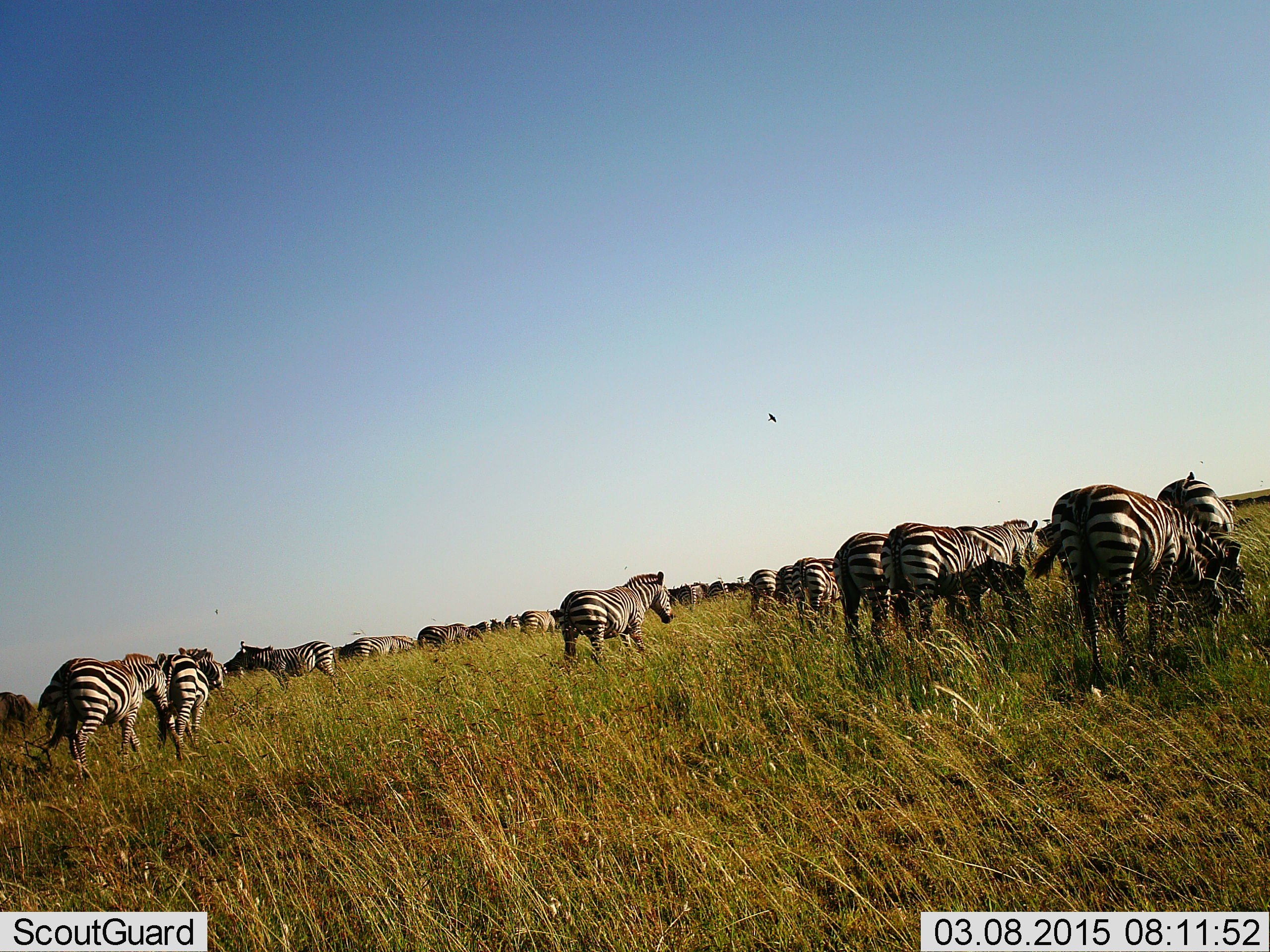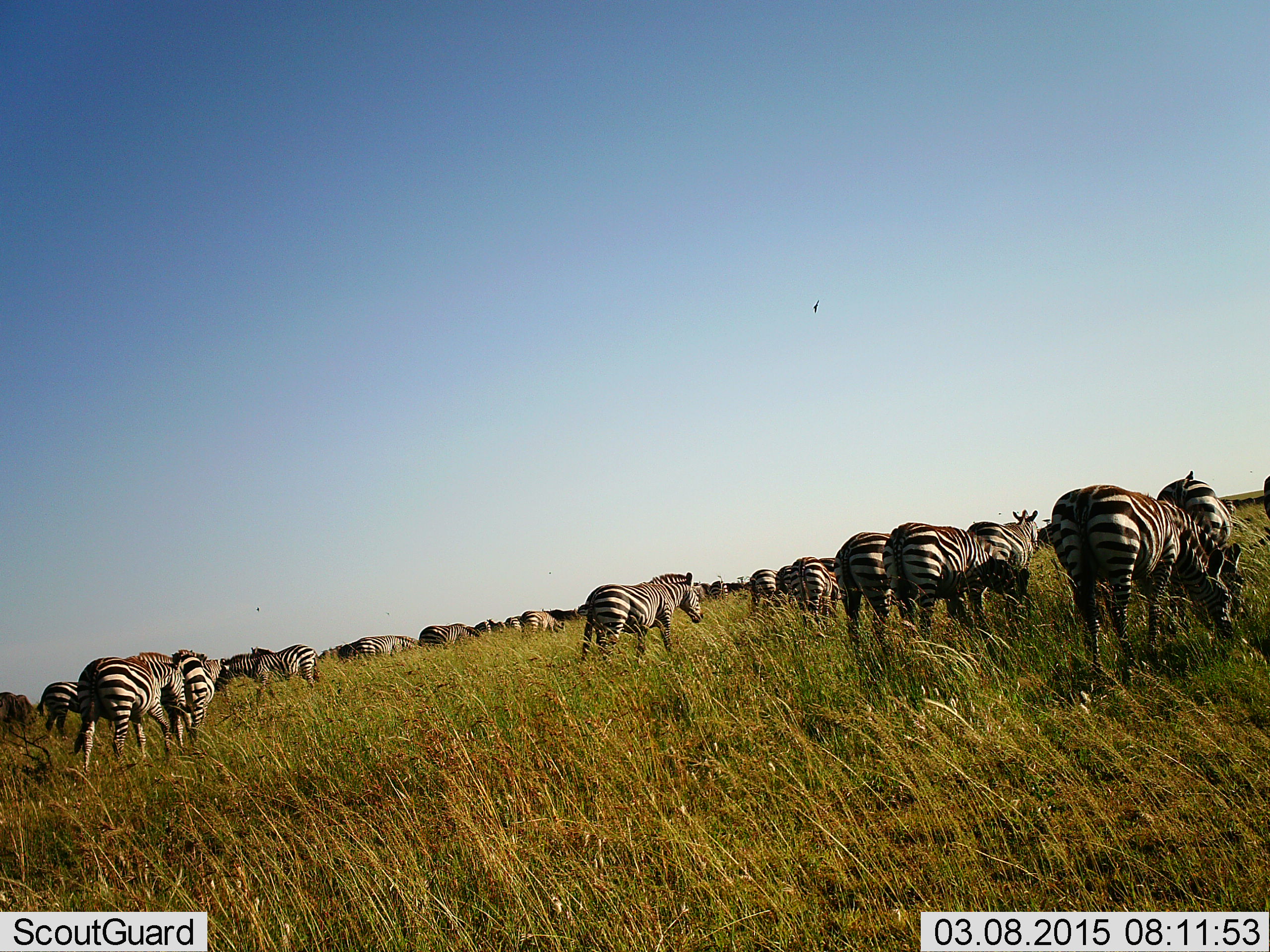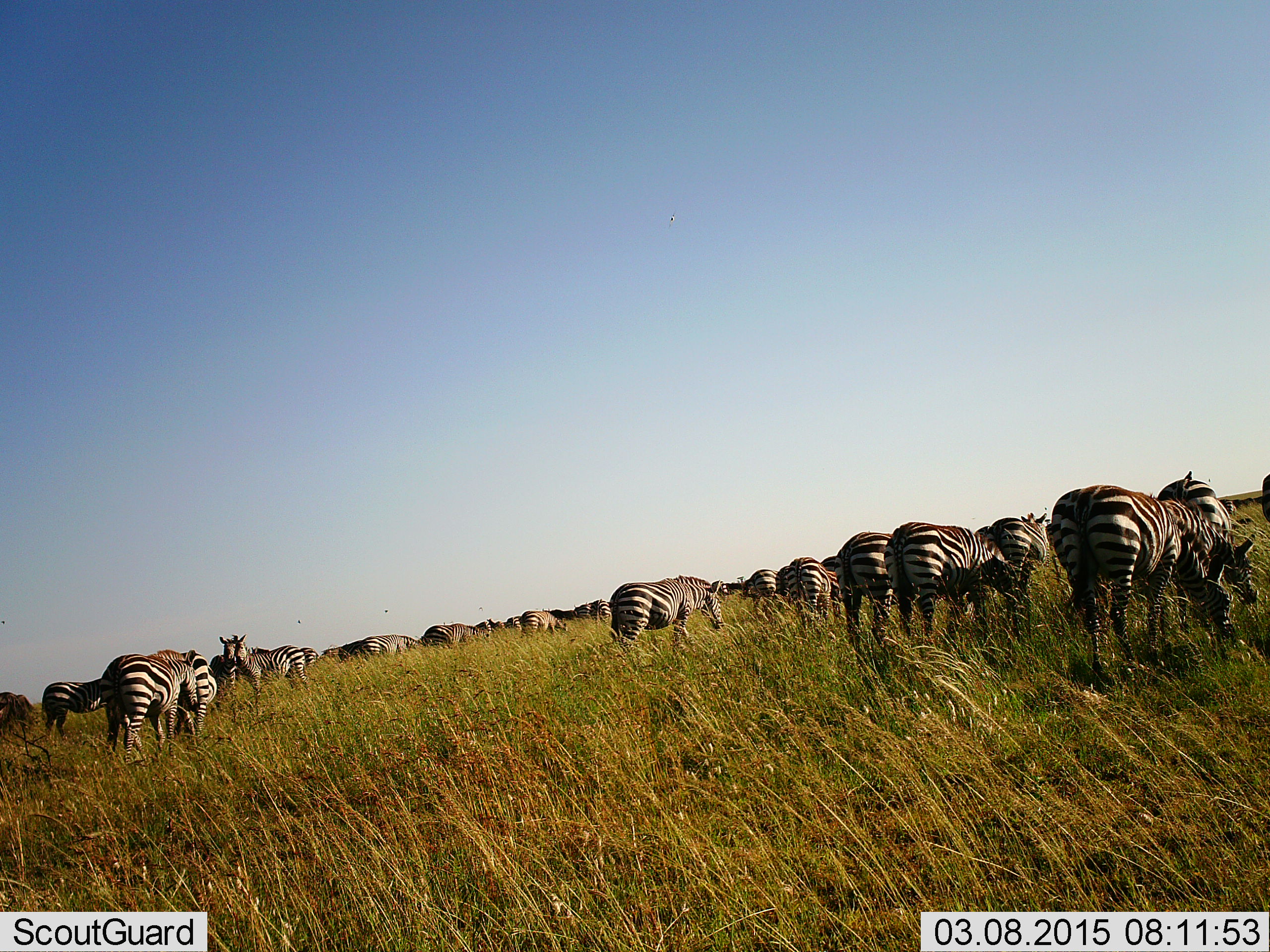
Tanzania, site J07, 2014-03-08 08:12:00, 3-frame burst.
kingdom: Animalia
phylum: Chordata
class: Mammalia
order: Perissodactyla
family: Equidae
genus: Equus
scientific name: Equus quagga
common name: plains zebra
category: zebra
Zebra (plains zebra) (Equus quagga), count 11-50. Behavior (volunteer vote fractions): standing 58%, resting 0%, moving 75%, interacting 8%. Young present (vote fraction): 0%. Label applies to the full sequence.